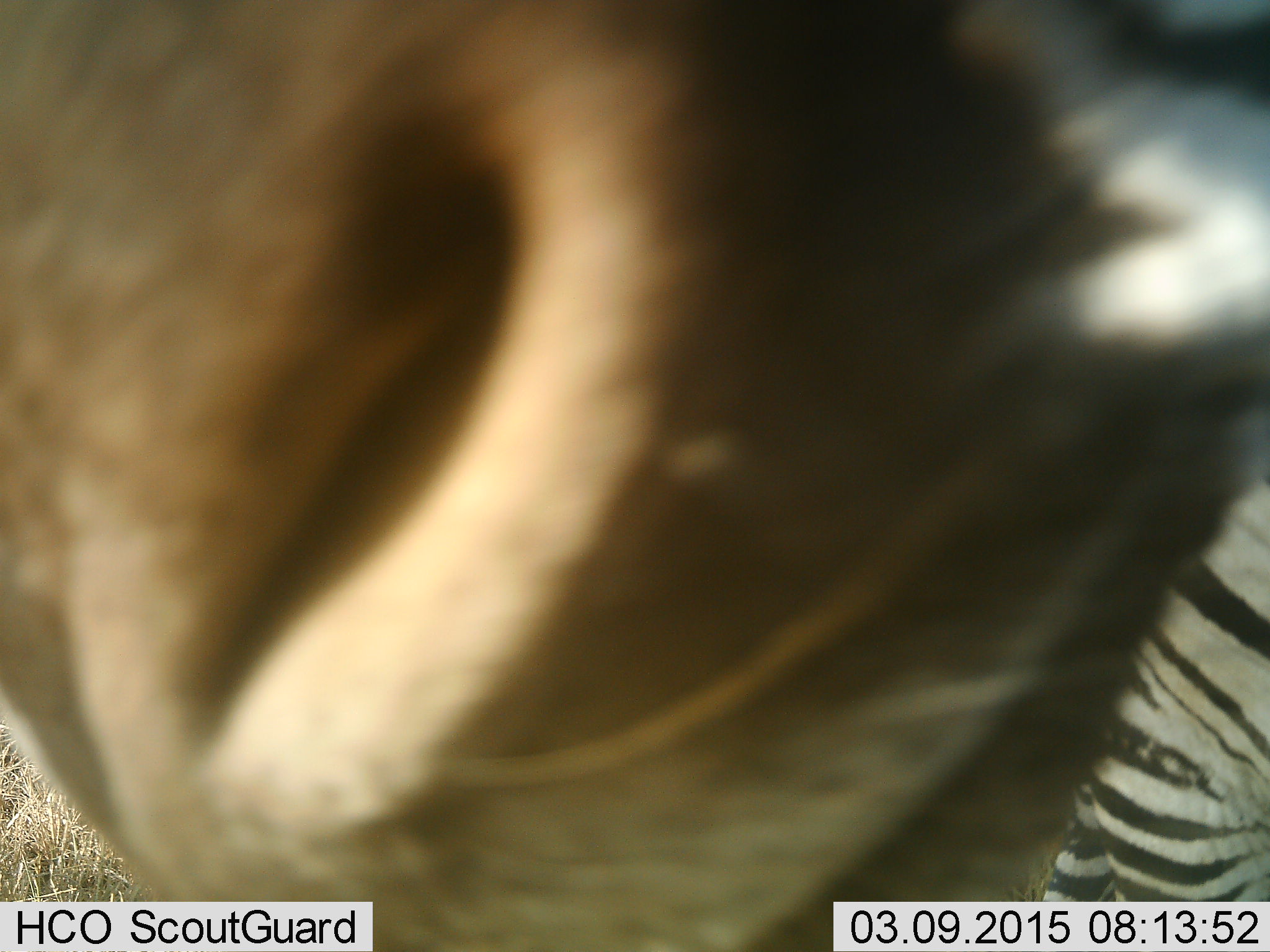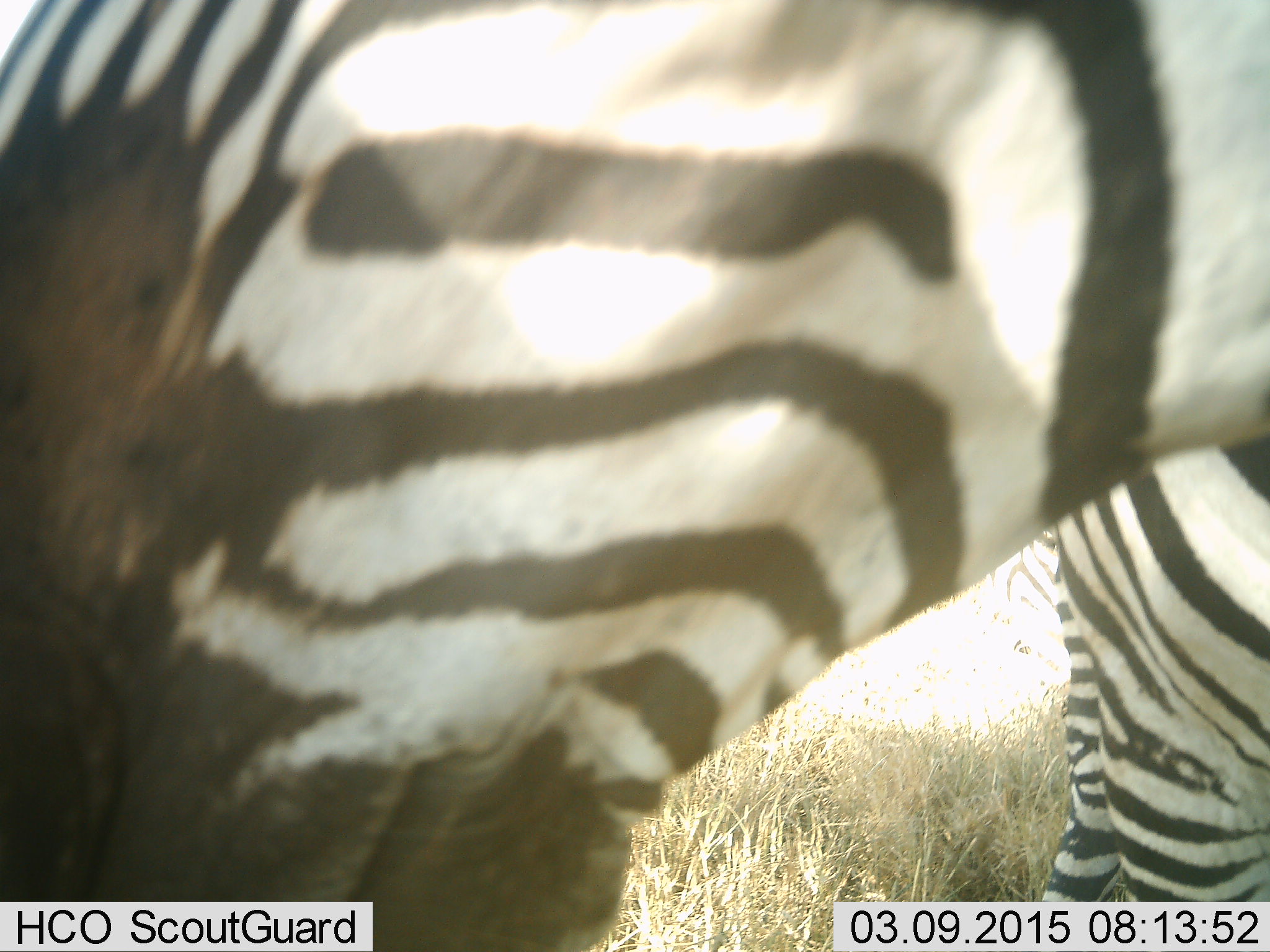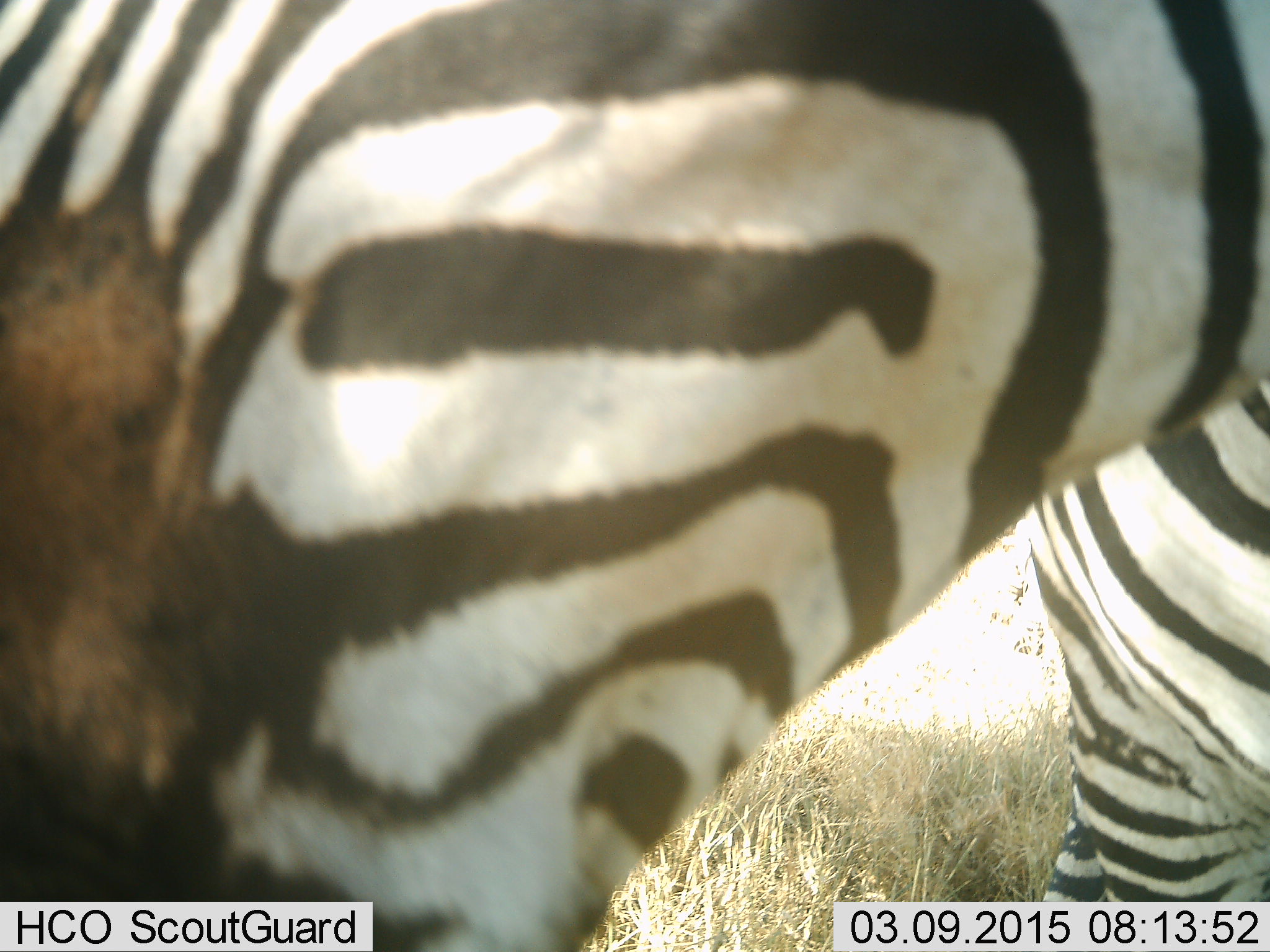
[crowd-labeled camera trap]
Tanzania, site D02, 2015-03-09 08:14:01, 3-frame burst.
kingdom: Animalia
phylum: Chordata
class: Mammalia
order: Perissodactyla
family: Equidae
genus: Equus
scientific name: Equus quagga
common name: plains zebra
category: zebra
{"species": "zebra (plains zebra) (Equus quagga)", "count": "2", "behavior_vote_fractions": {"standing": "100%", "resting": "10%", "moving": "0%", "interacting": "0%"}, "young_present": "0%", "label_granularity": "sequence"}